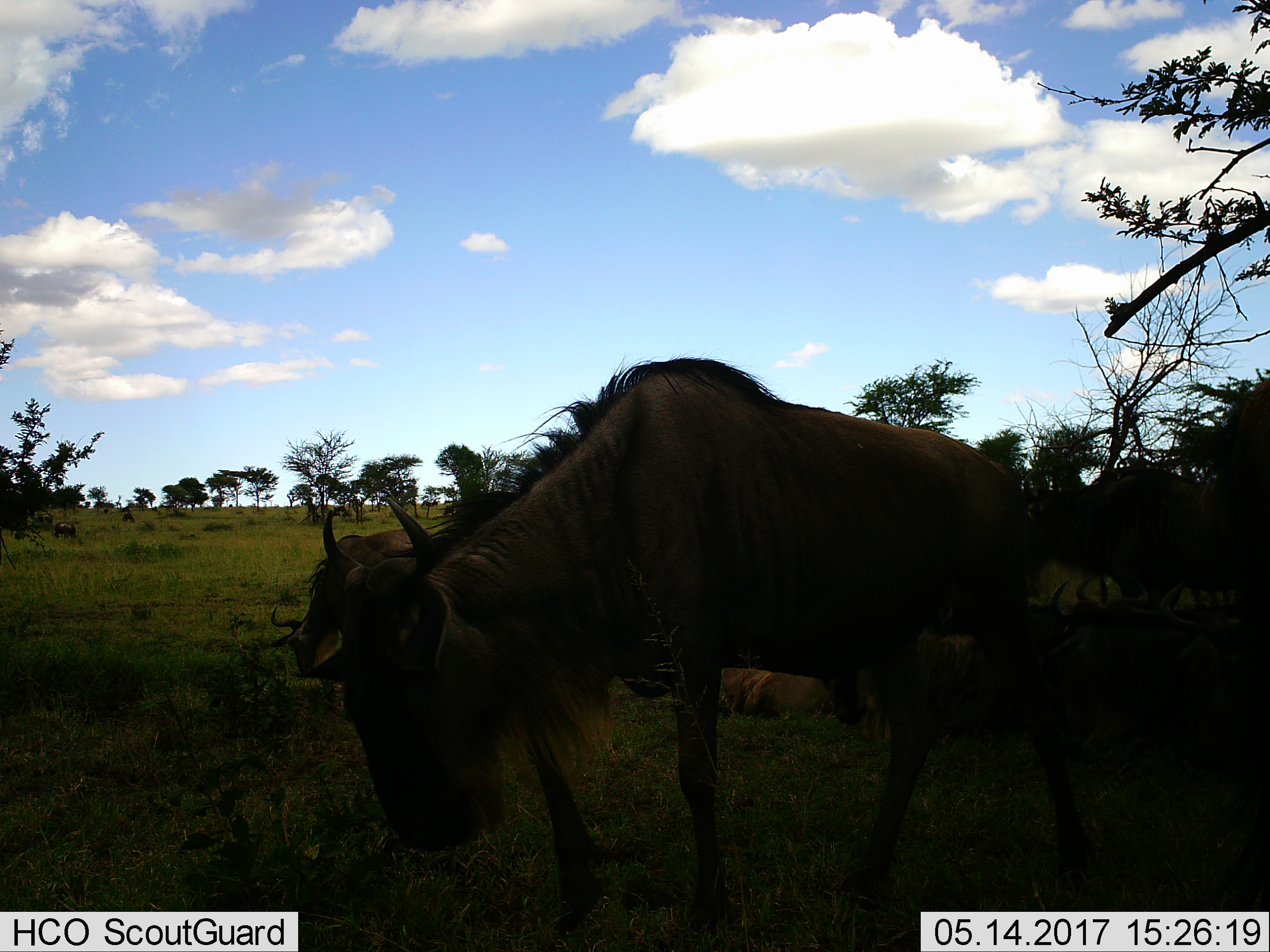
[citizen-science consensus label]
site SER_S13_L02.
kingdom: Animalia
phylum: Chordata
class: Mammalia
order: Artiodactyla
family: Bovidae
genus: Connochaetes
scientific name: Connochaetes taurinus taurinus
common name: blue wildebeest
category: wildebeestblue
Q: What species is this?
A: Wildebeestblue (blue wildebeest) (Connochaetes taurinus taurinus).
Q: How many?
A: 2.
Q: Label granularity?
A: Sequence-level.